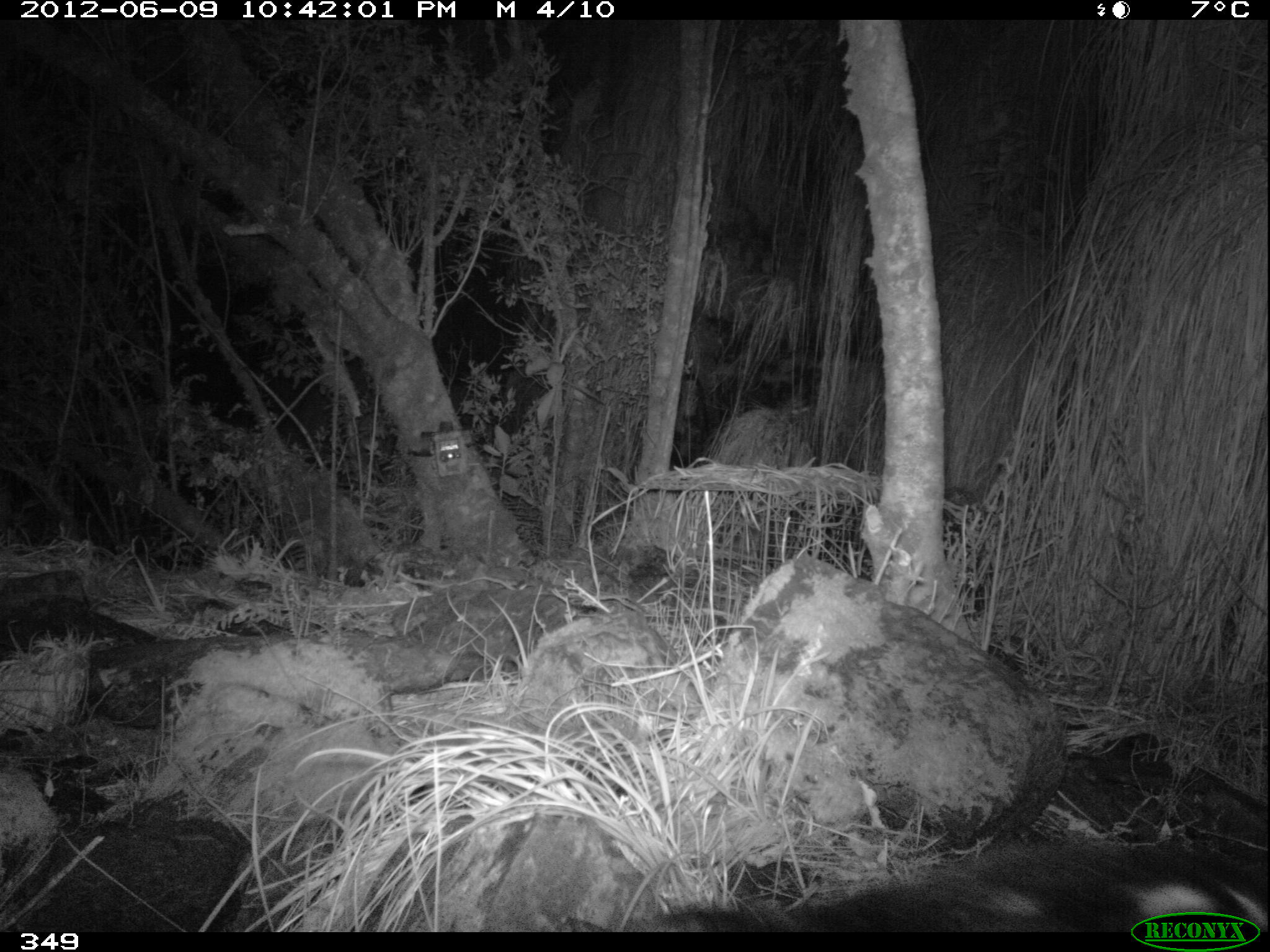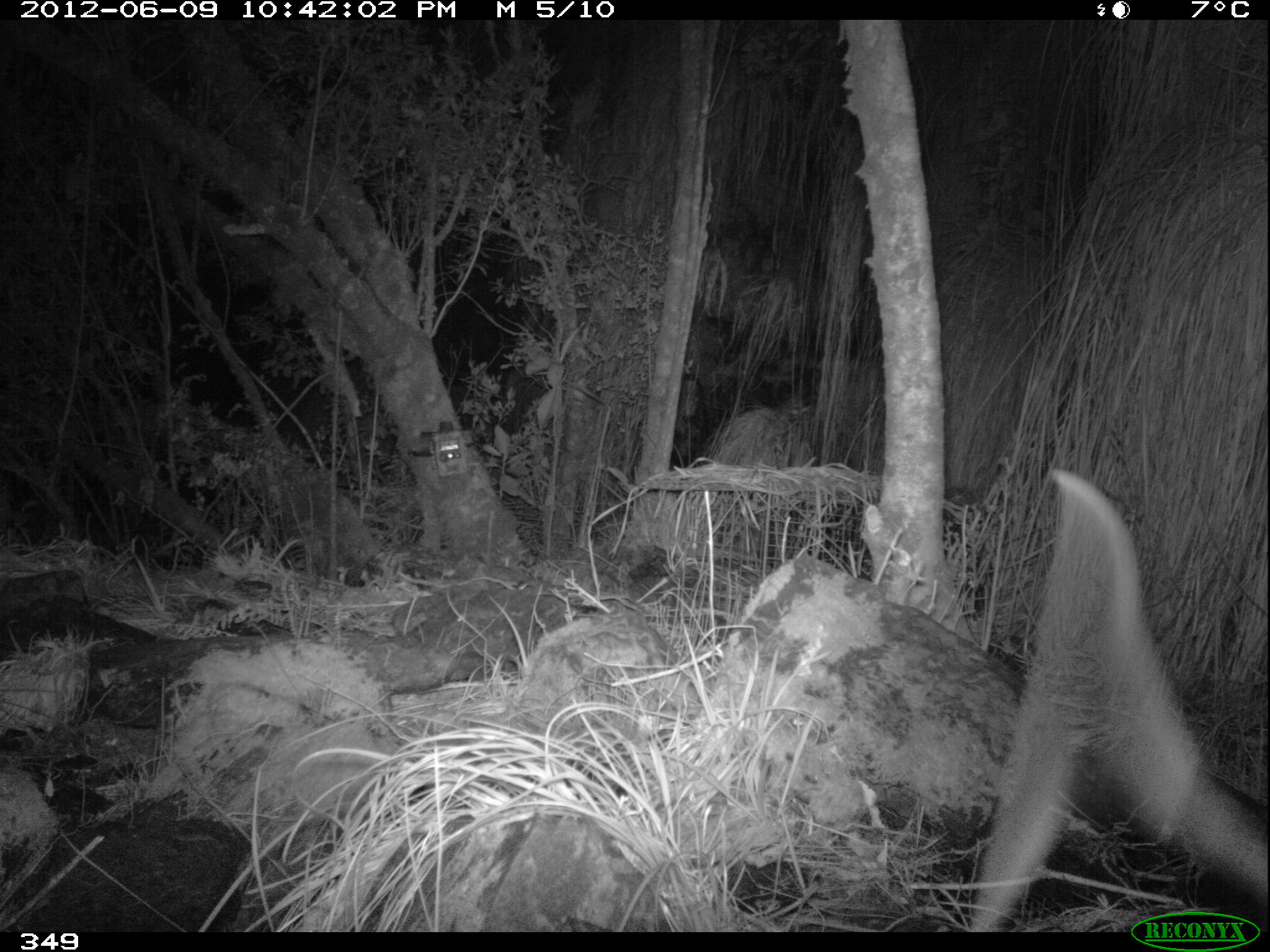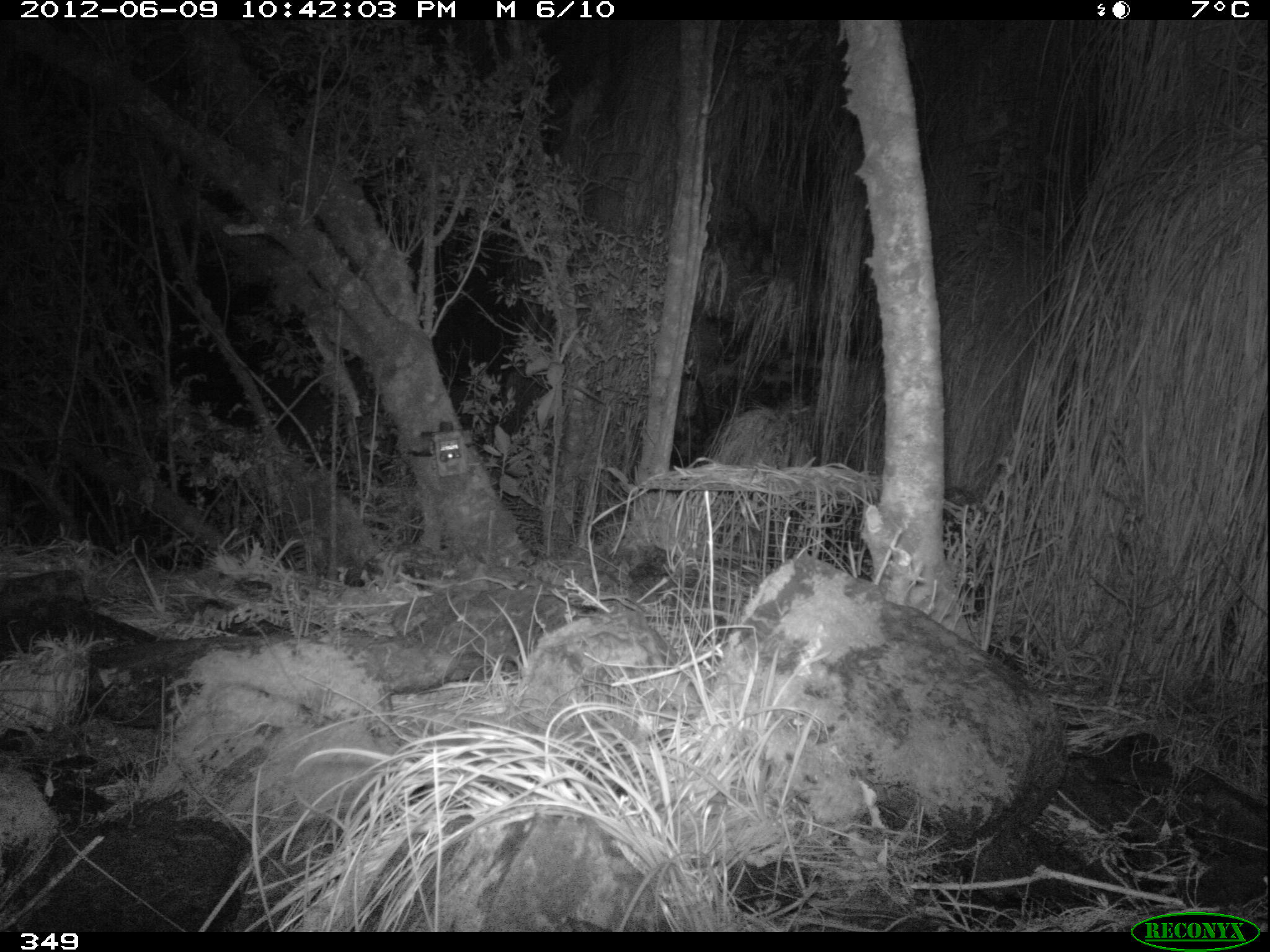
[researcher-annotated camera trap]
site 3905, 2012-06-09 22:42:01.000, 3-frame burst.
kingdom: Animalia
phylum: Chordata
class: Mammalia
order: Didelphimorphia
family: Didelphidae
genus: Didelphis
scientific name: Didelphis pernigra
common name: andean white-eared opossum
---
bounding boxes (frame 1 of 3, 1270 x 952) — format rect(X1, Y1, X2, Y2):
didelphis pernigra: rect(557, 833, 1270, 931)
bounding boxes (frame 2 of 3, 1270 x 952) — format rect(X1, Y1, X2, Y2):
didelphis pernigra: rect(1048, 465, 1270, 897)